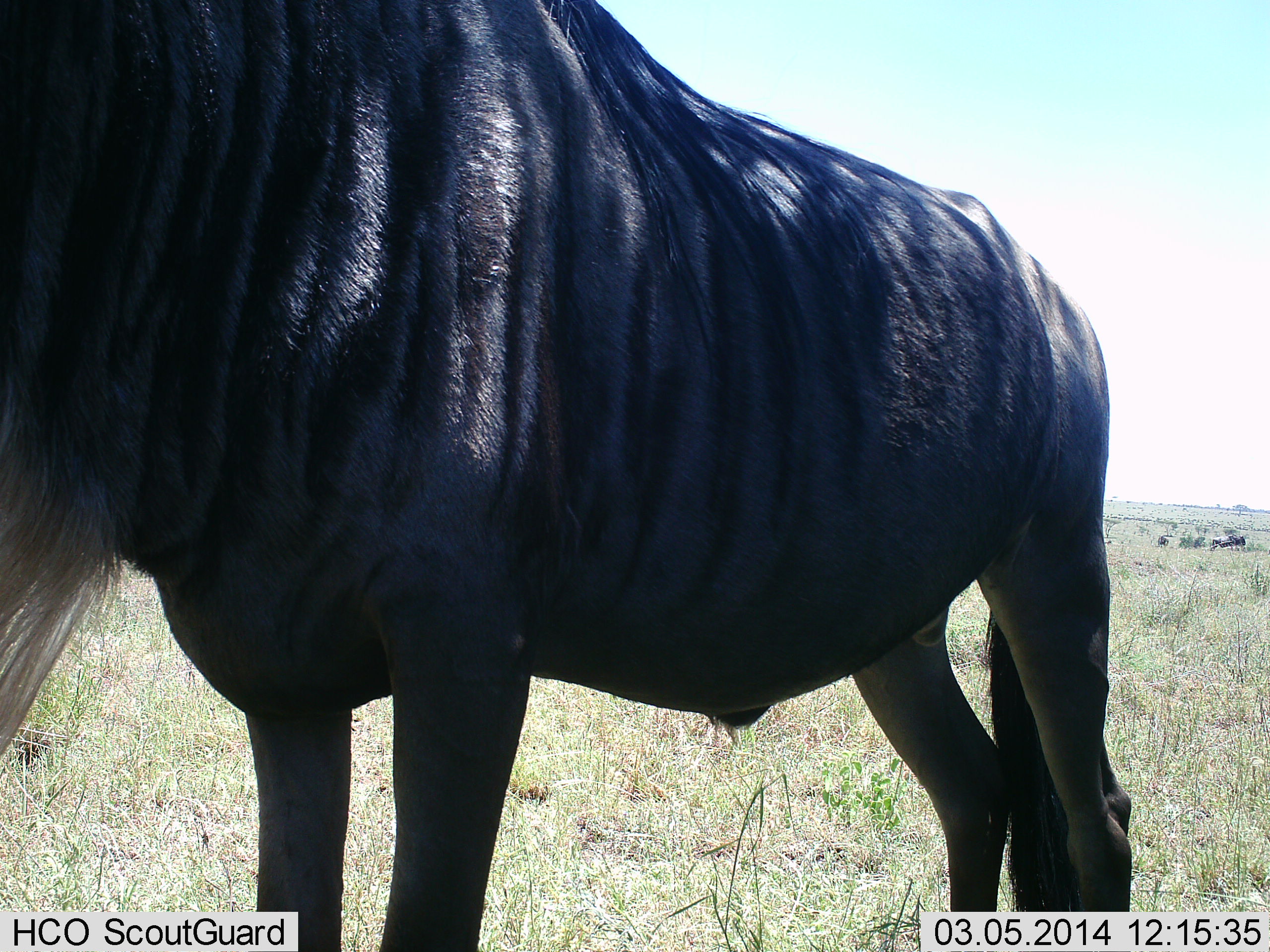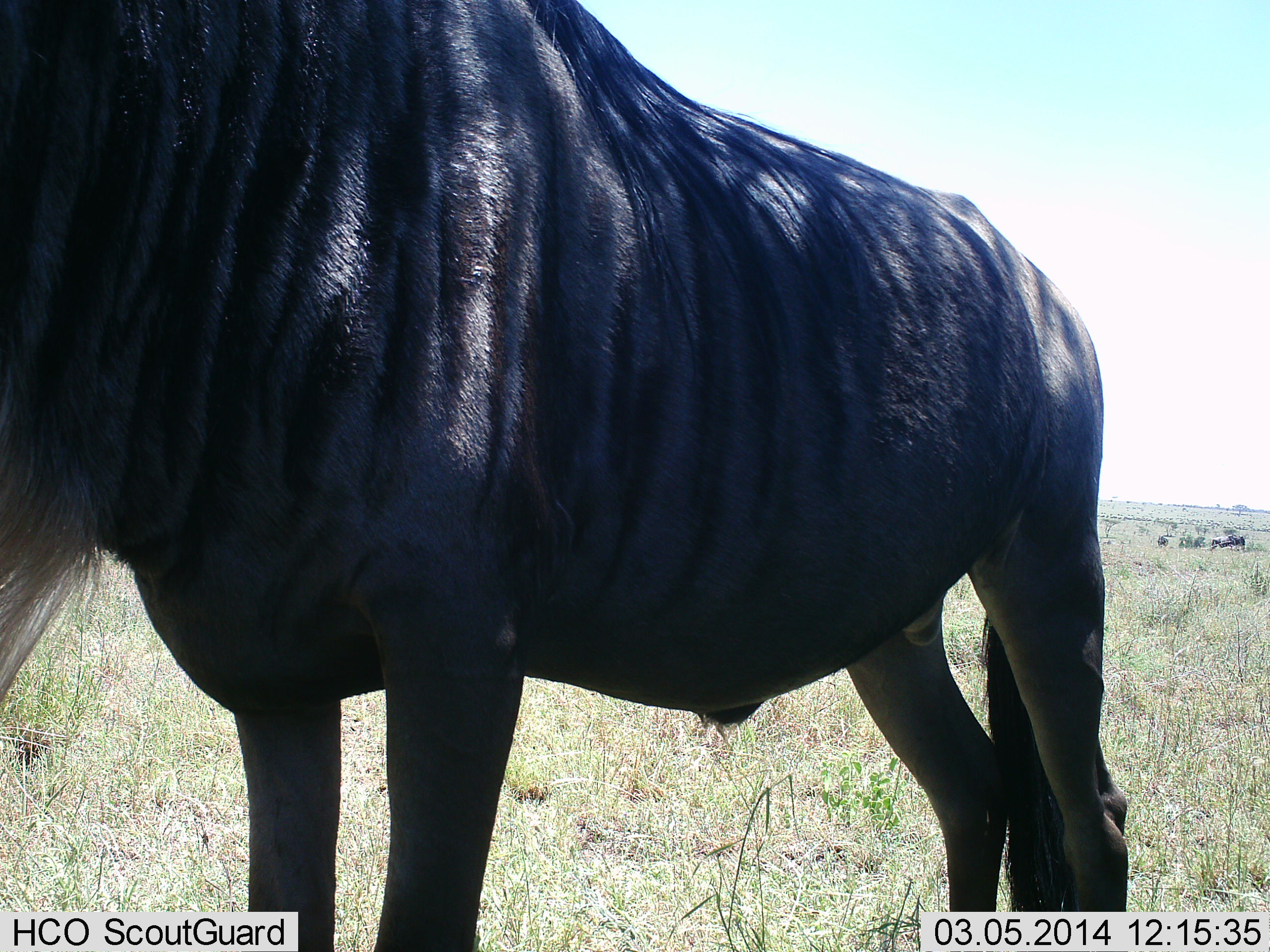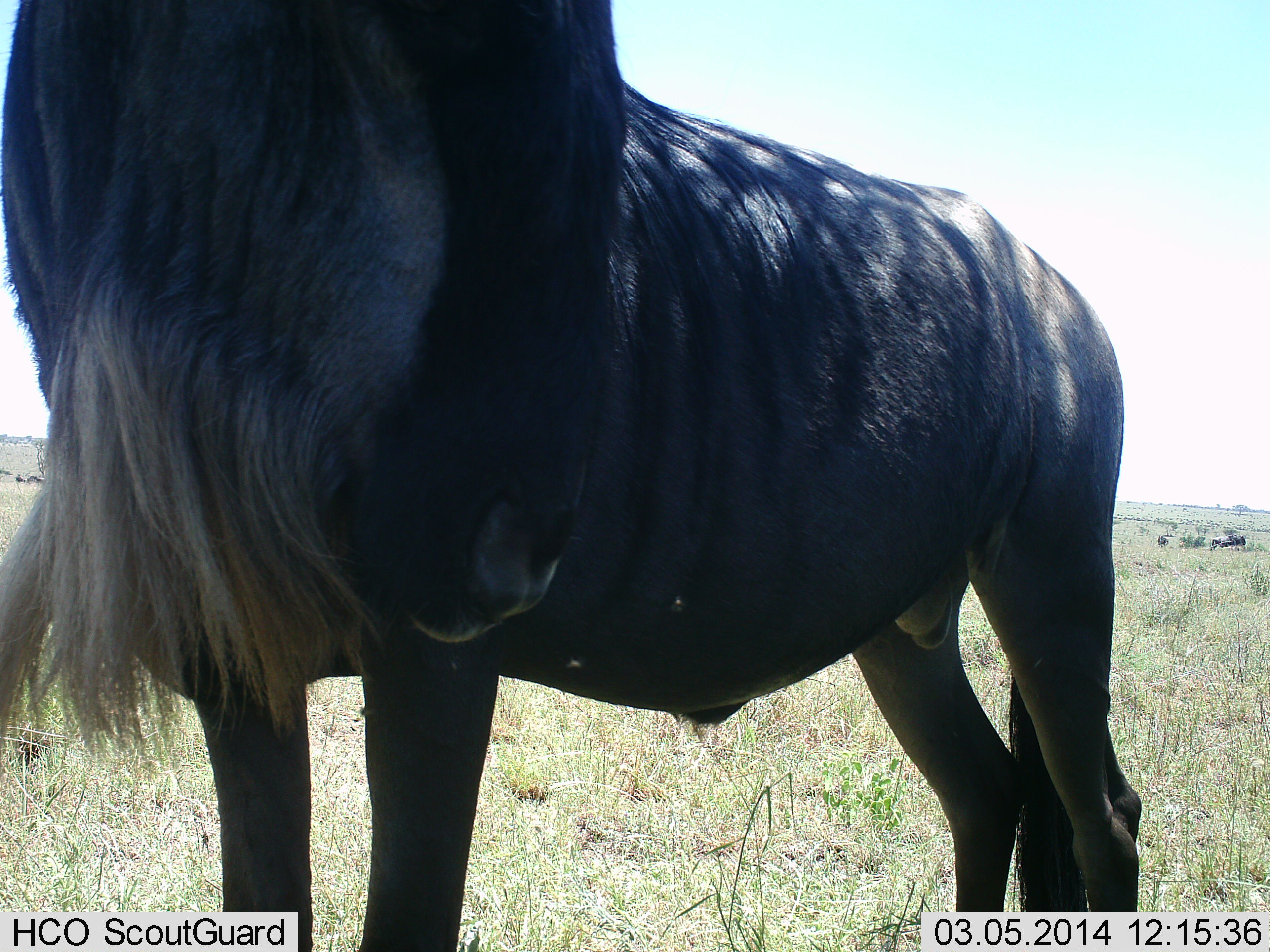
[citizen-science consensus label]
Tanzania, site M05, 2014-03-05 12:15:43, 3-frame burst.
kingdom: Animalia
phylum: Chordata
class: Mammalia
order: Artiodactyla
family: Bovidae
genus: Connochaetes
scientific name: Connochaetes taurinus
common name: blue wildebeest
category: wildebeest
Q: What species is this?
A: Wildebeest (blue wildebeest) (Connochaetes taurinus).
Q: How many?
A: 1.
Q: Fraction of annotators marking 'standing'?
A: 100%.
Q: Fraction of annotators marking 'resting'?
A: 0%.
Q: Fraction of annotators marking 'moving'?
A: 0%.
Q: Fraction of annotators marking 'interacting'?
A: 0%.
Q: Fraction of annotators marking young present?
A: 10%.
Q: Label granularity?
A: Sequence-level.